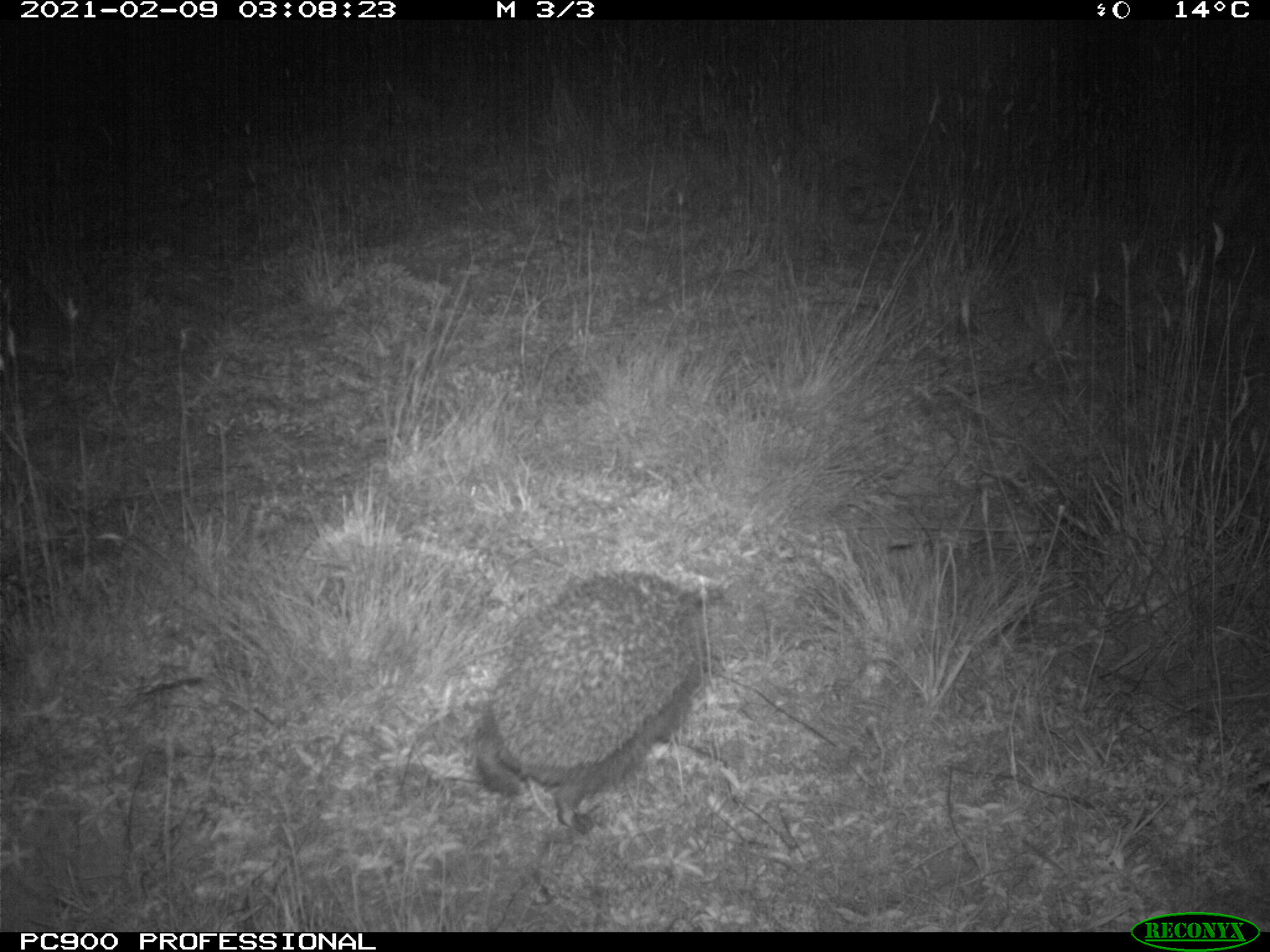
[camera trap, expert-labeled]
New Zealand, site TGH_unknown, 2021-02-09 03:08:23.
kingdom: Animalia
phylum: Chordata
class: Mammalia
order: Eulipotyphla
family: Erinaceidae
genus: Erinaceus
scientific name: Erinaceus europaeus europaeus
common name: european hedgehog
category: hedgehog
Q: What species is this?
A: Hedgehog (european hedgehog) (Erinaceus europaeus europaeus).